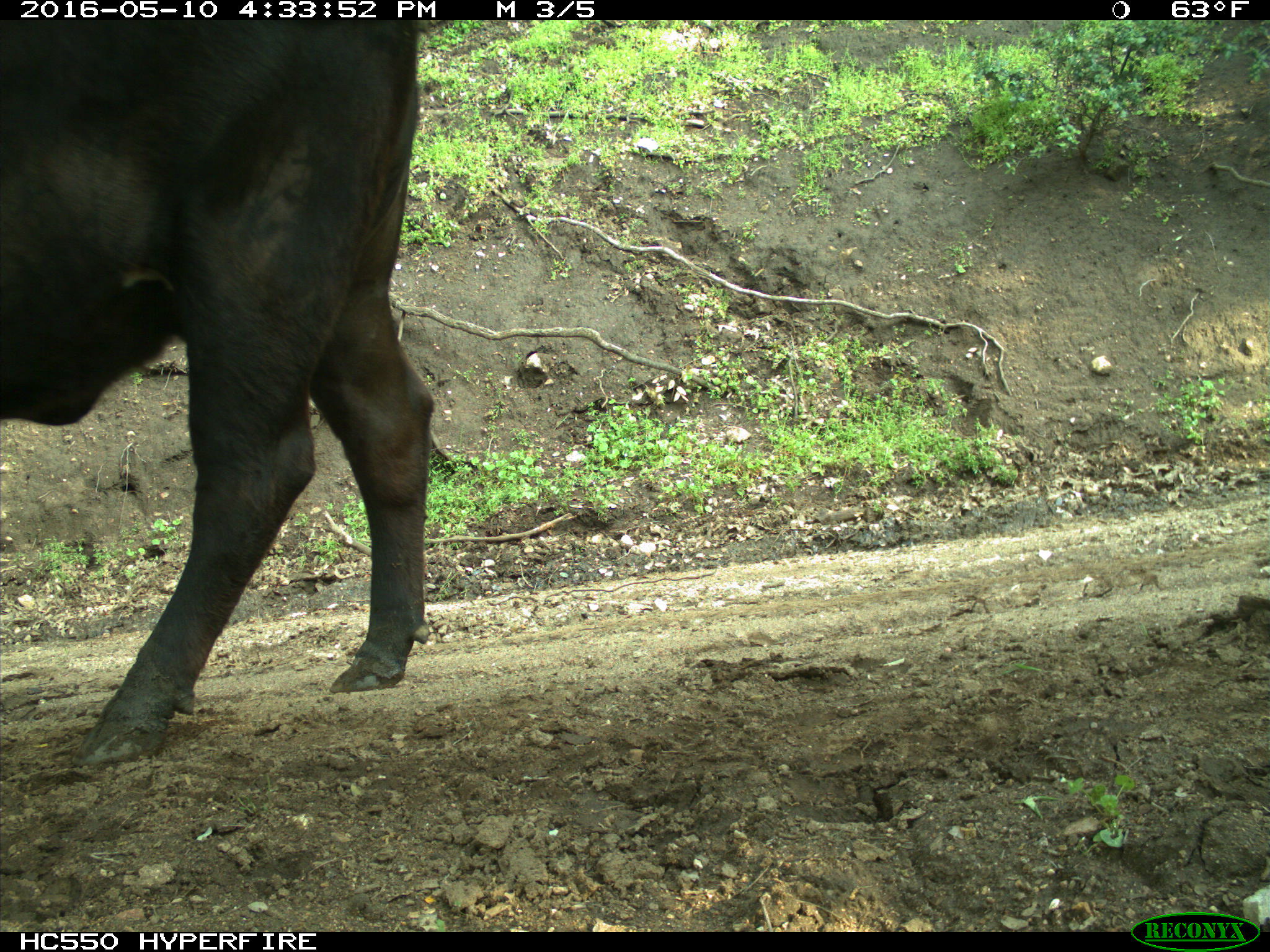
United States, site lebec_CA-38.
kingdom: Animalia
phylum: Chordata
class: Mammalia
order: Artiodactyla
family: Bovidae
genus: Bos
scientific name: Bos taurus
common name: domestic cow